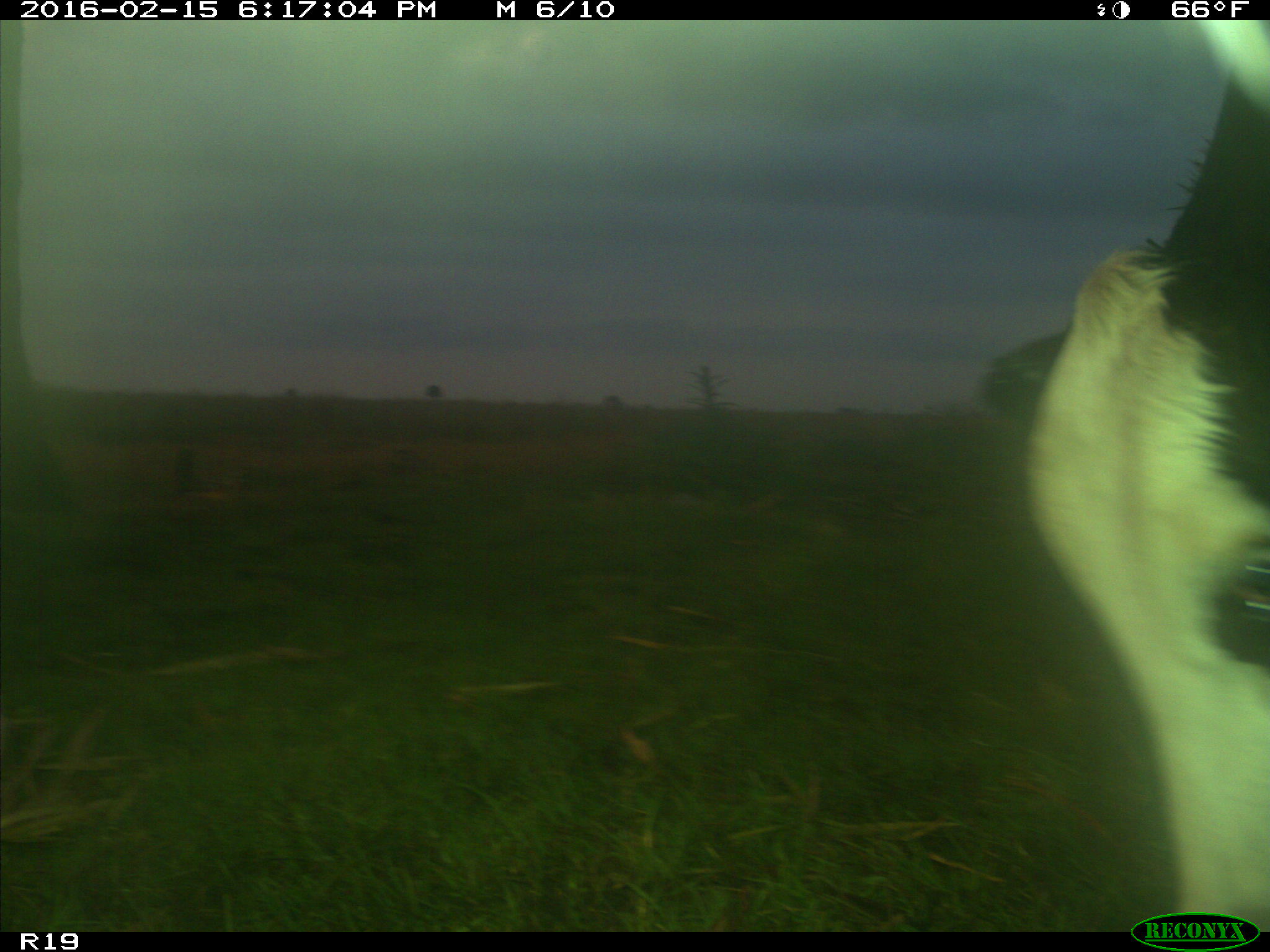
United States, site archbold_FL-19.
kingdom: Animalia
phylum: Chordata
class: Mammalia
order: Artiodactyla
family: Bovidae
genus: Bos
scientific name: Bos taurus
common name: domestic cow